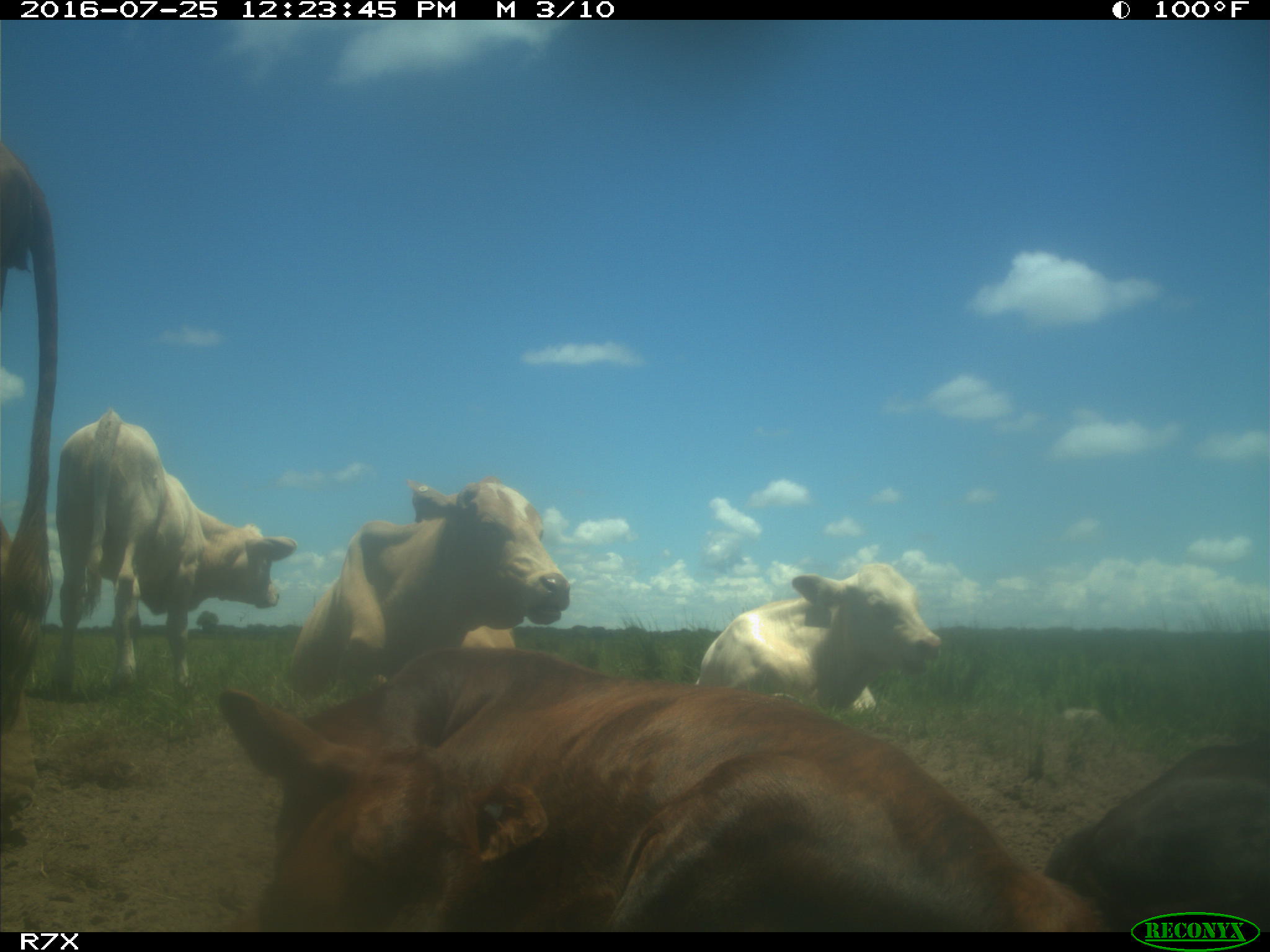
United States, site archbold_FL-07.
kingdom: Animalia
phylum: Chordata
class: Mammalia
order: Artiodactyla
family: Bovidae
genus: Bos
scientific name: Bos taurus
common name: domestic cow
Bos taurus (domestic cow).